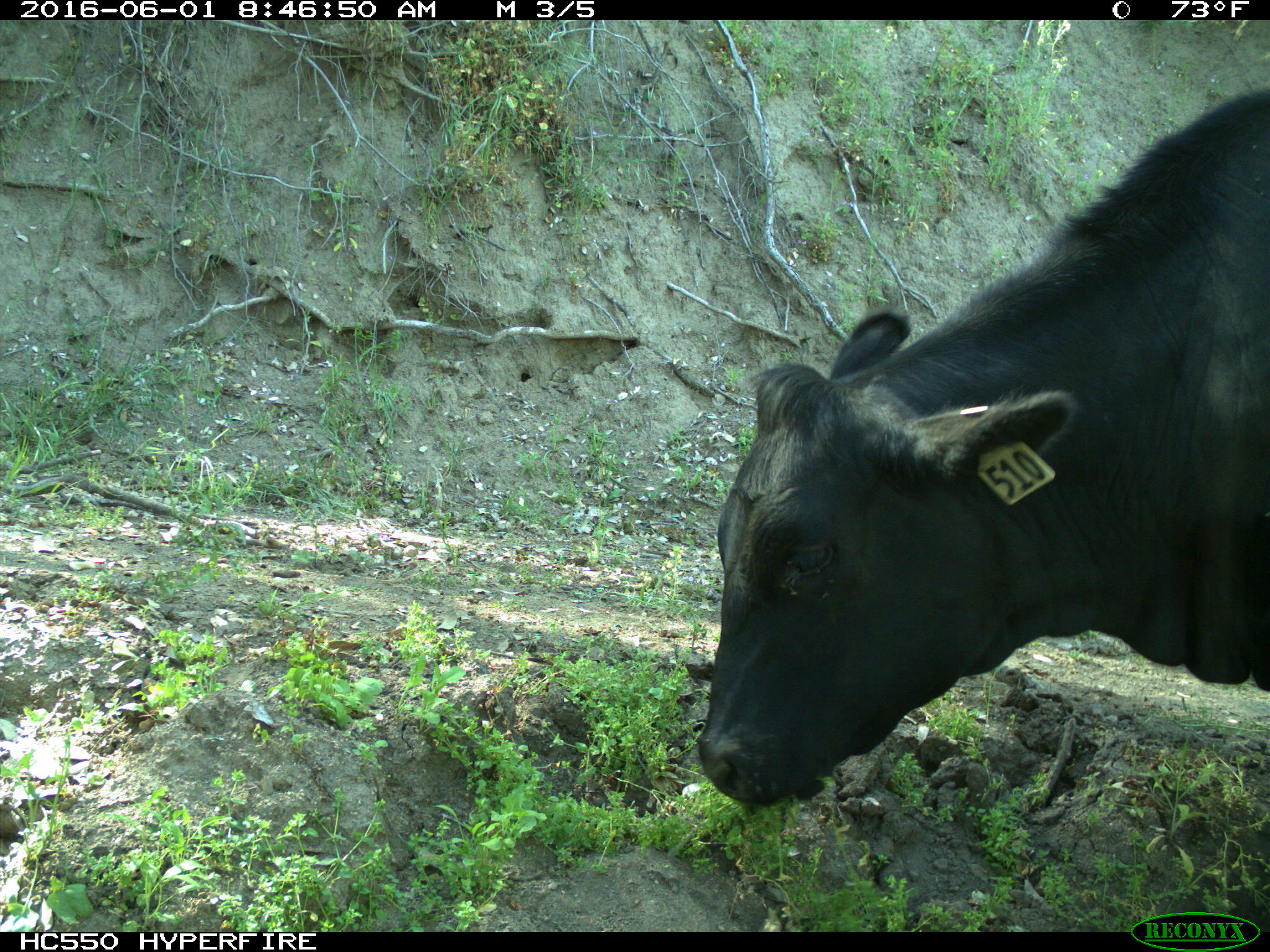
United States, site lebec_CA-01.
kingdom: Animalia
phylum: Chordata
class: Mammalia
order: Artiodactyla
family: Bovidae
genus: Bos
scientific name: Bos taurus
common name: domestic cow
Bos taurus (domestic cow).